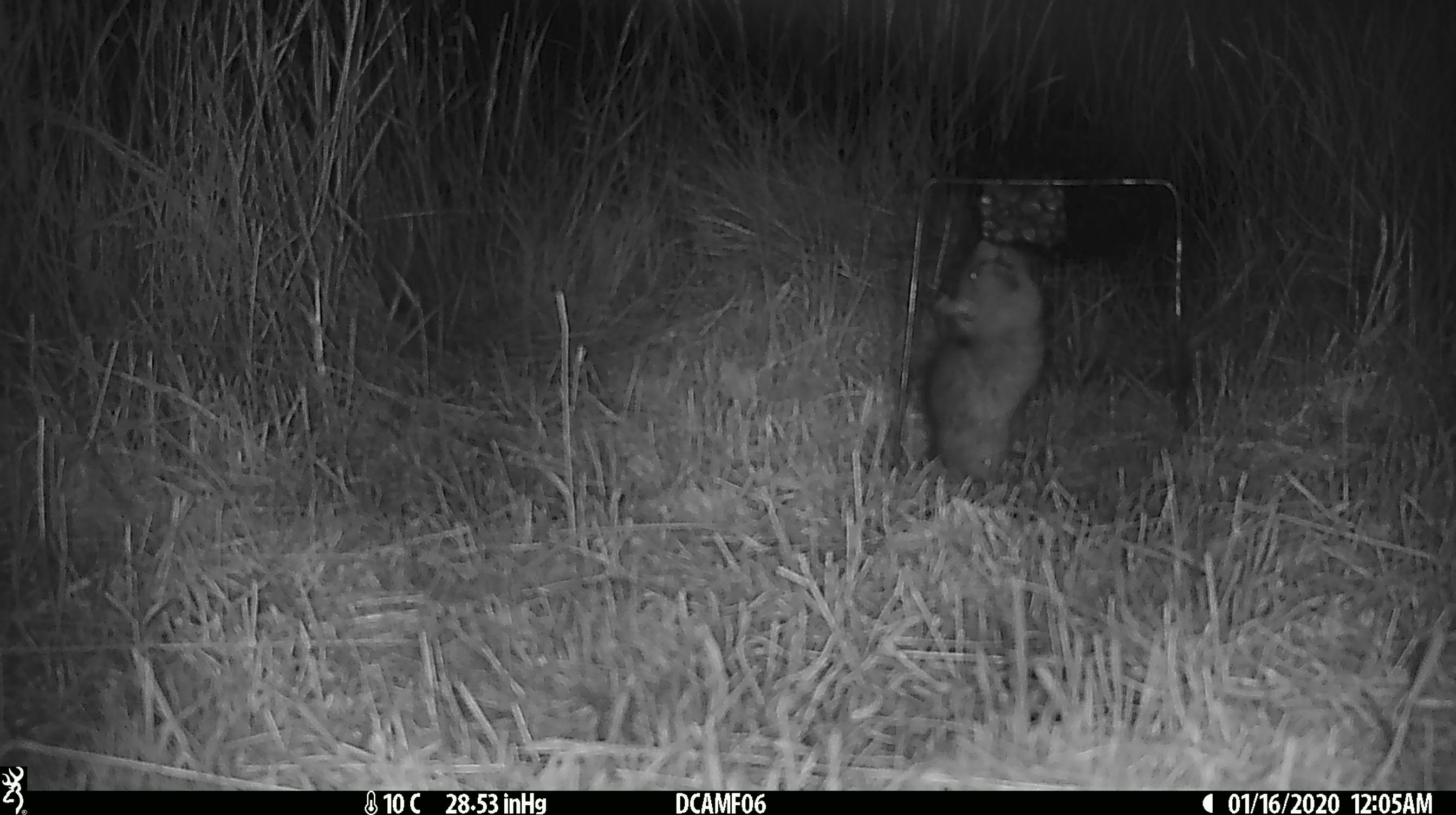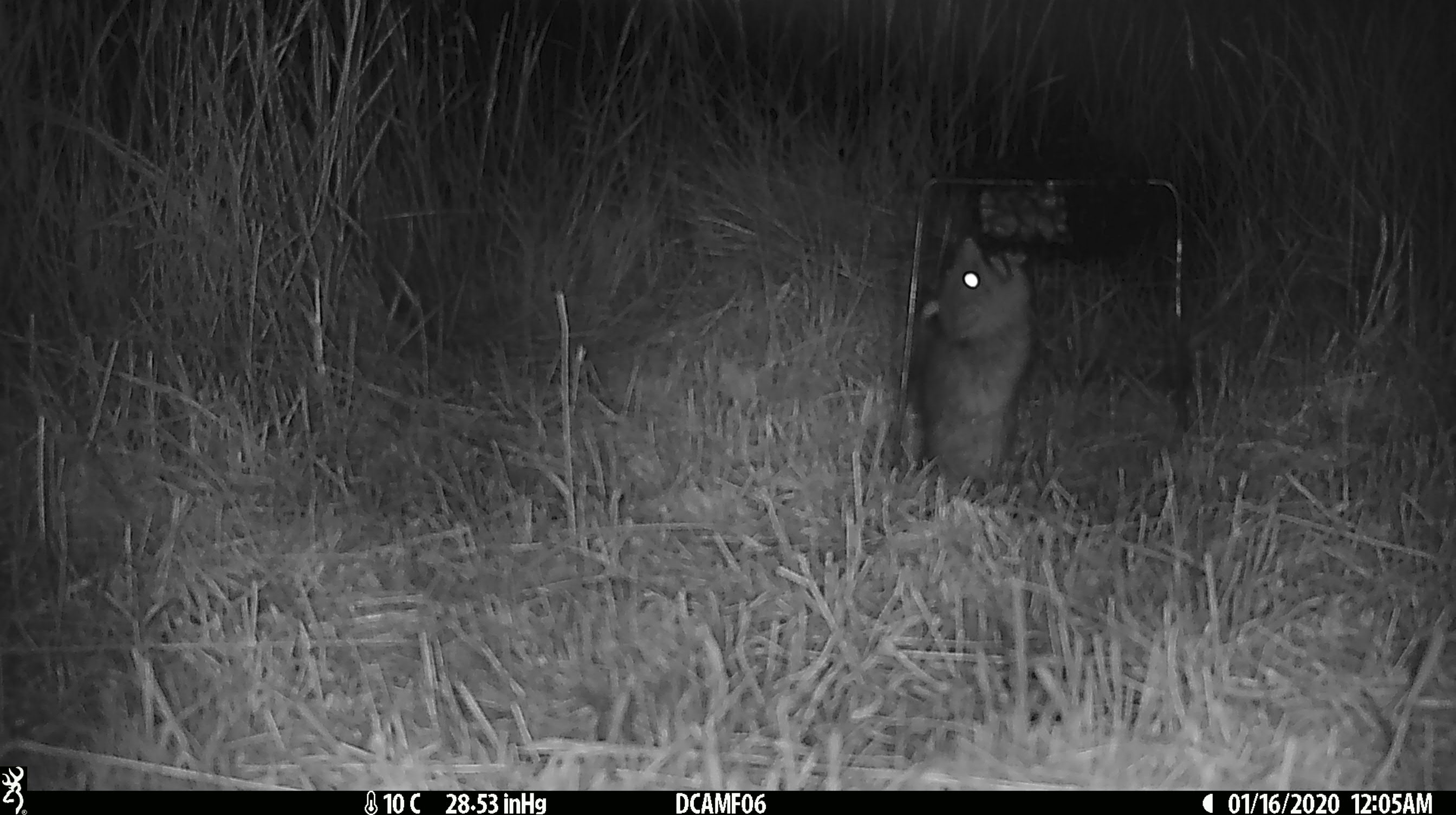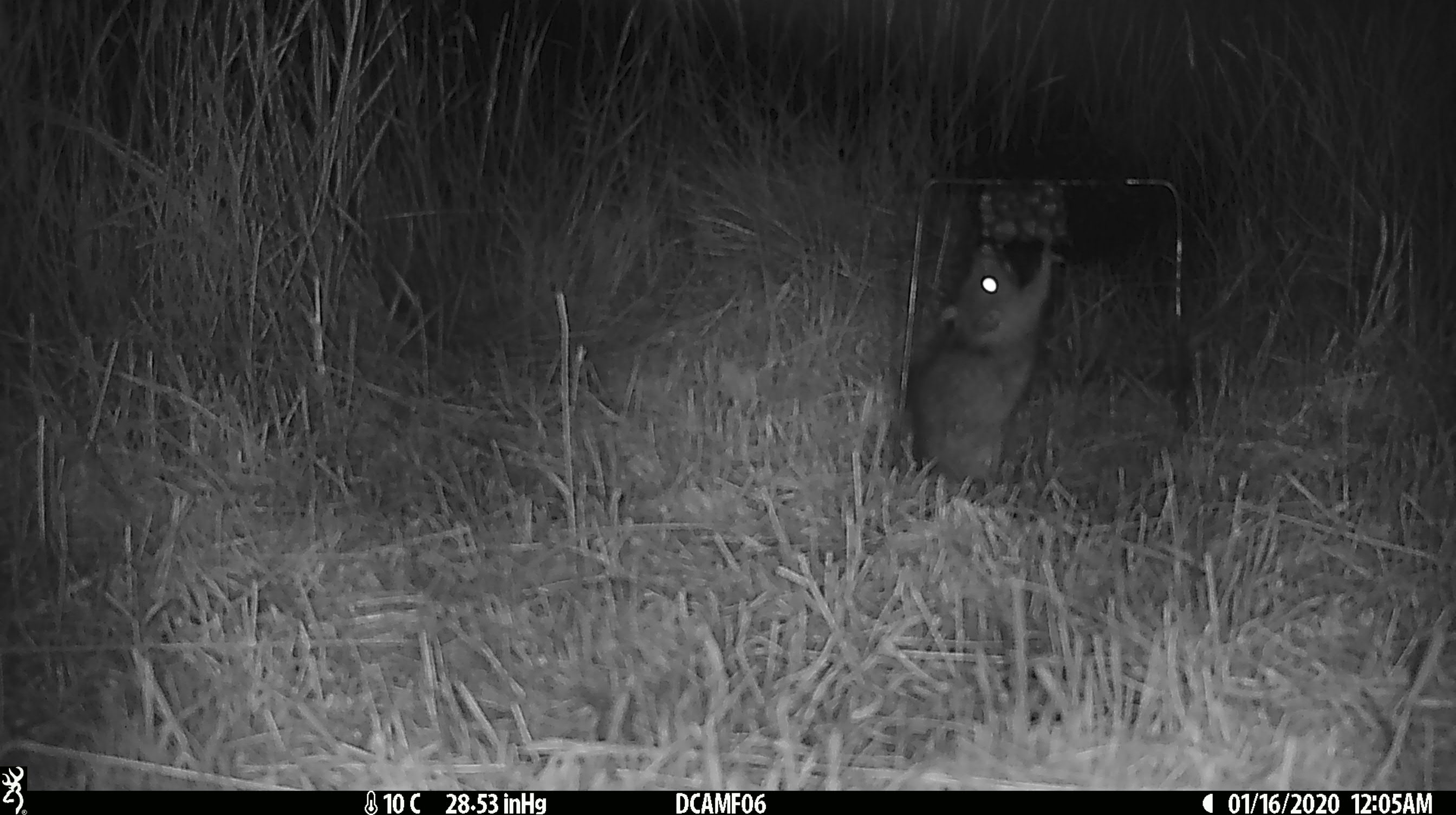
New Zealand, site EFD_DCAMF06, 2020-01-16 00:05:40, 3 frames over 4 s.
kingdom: Animalia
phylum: Chordata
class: Mammalia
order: Rodentia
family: Muridae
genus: Rattus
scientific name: Rattus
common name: rat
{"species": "rat (Rattus)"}